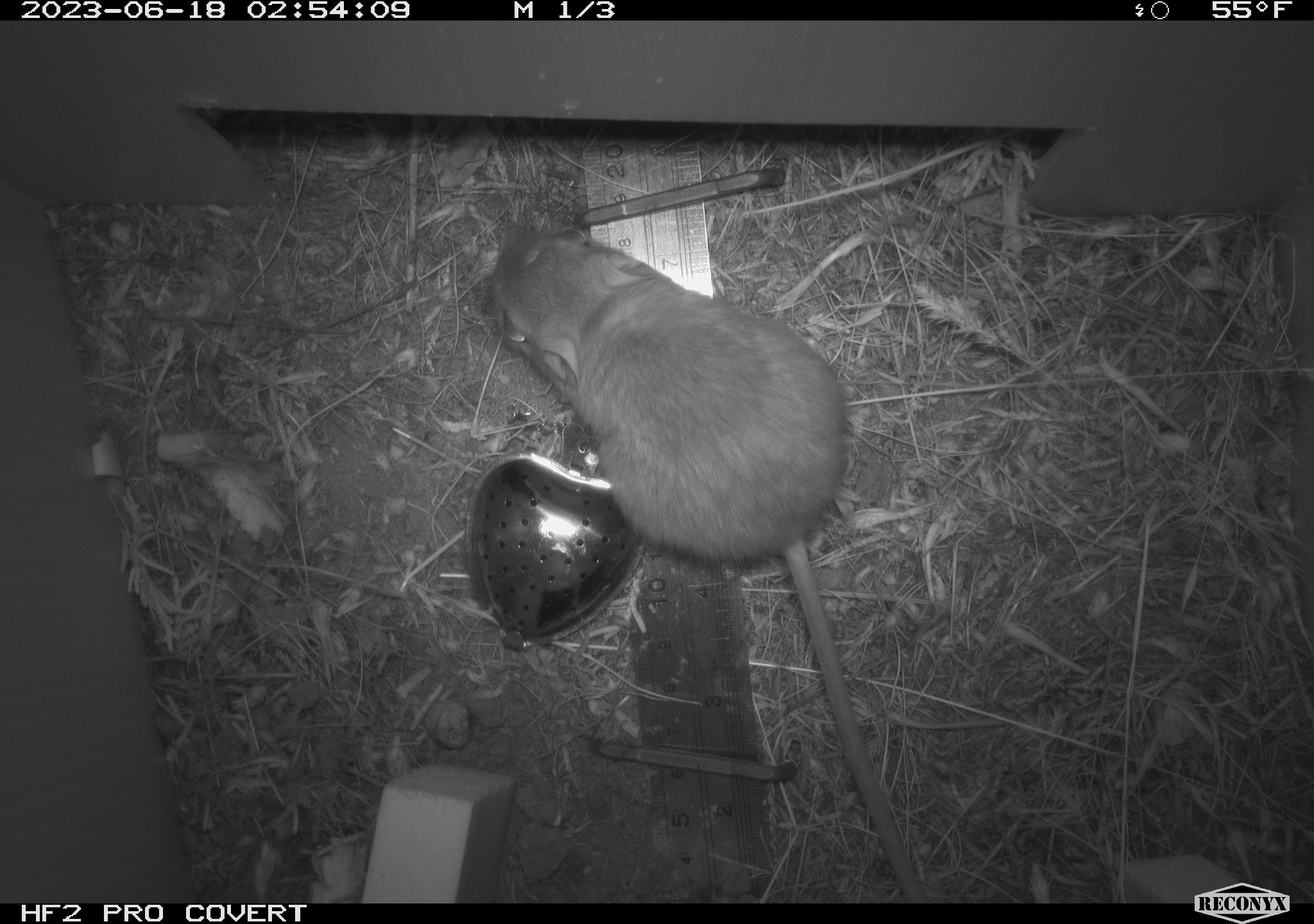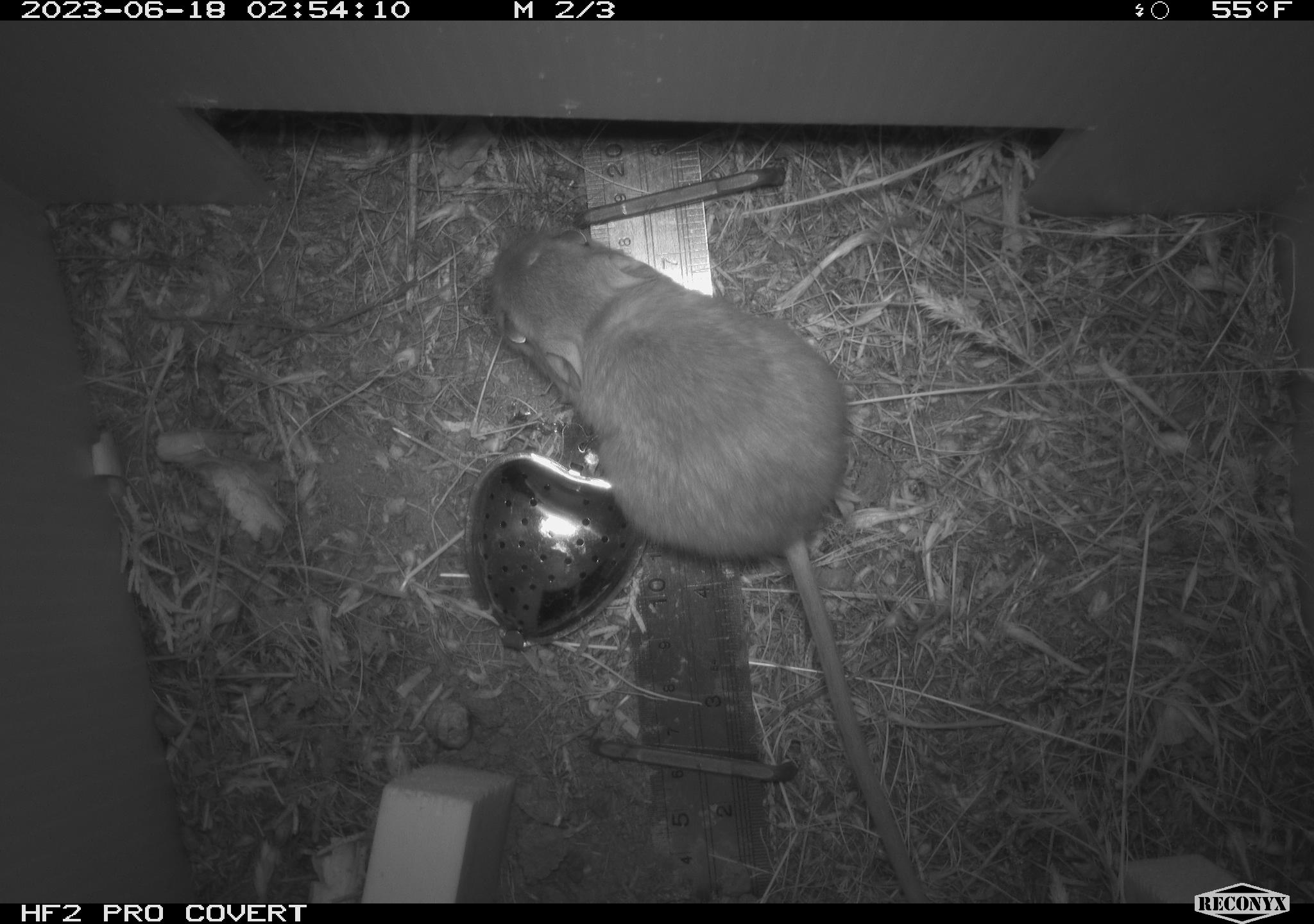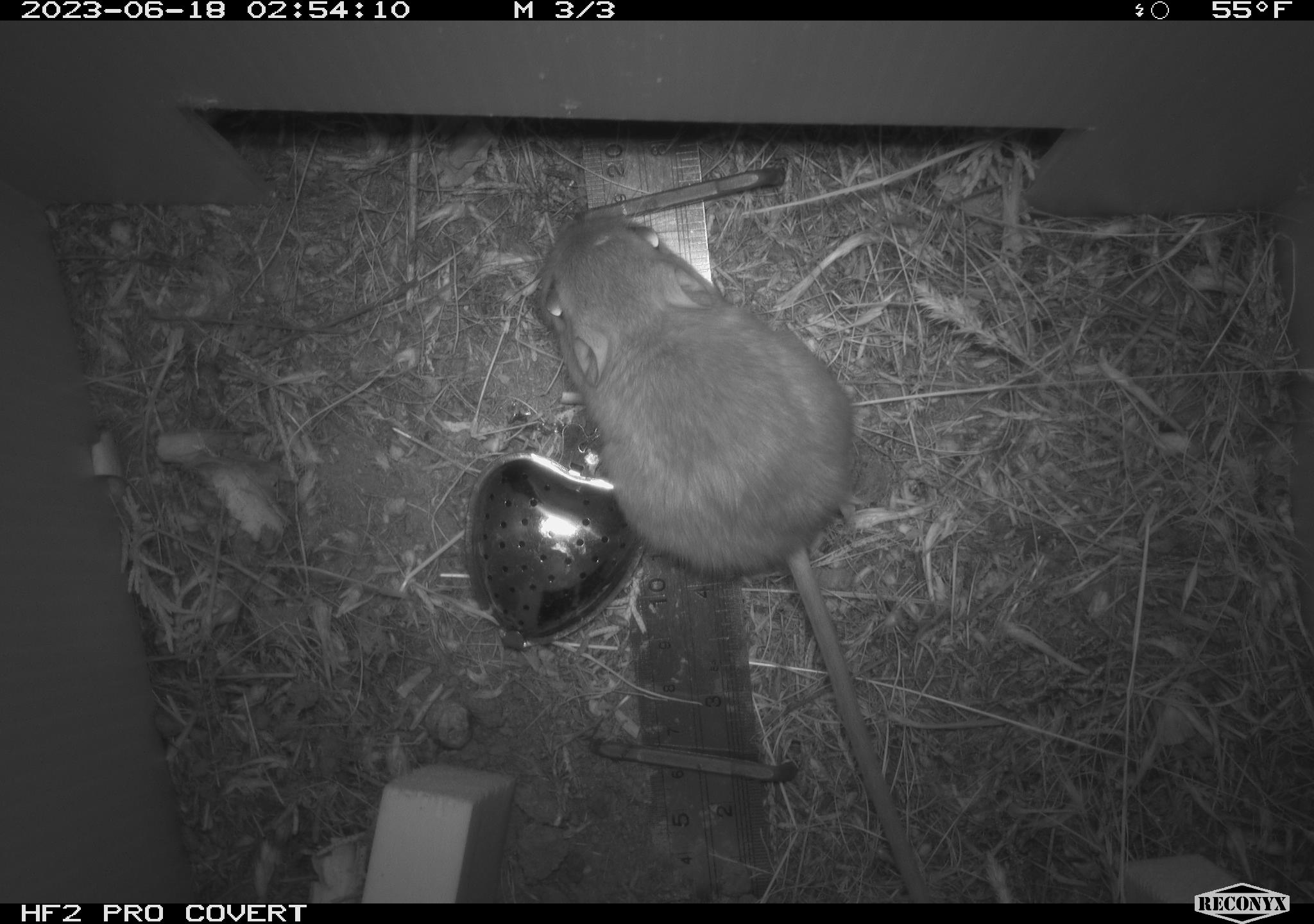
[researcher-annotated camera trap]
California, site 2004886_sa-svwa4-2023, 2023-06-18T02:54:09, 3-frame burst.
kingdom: Animalia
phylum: Chordata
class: Mammalia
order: Rodentia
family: Heteromyidae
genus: Dipodomys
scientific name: Dipodomys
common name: kangaroo rats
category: dipodomys species